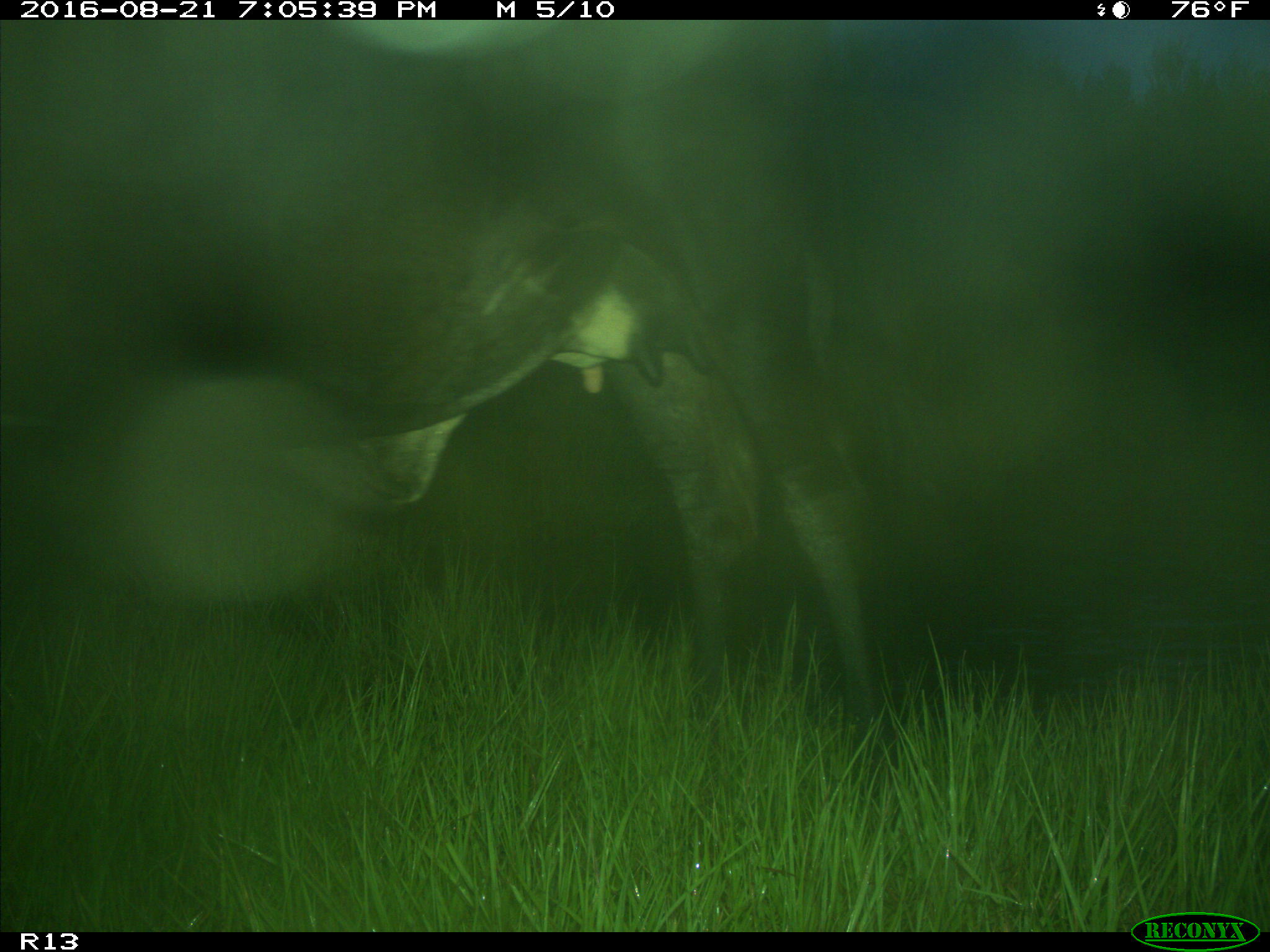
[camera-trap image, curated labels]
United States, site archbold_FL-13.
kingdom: Animalia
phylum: Chordata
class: Mammalia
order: Artiodactyla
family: Bovidae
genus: Bos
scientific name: Bos taurus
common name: domestic cow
Bos taurus (domestic cow).